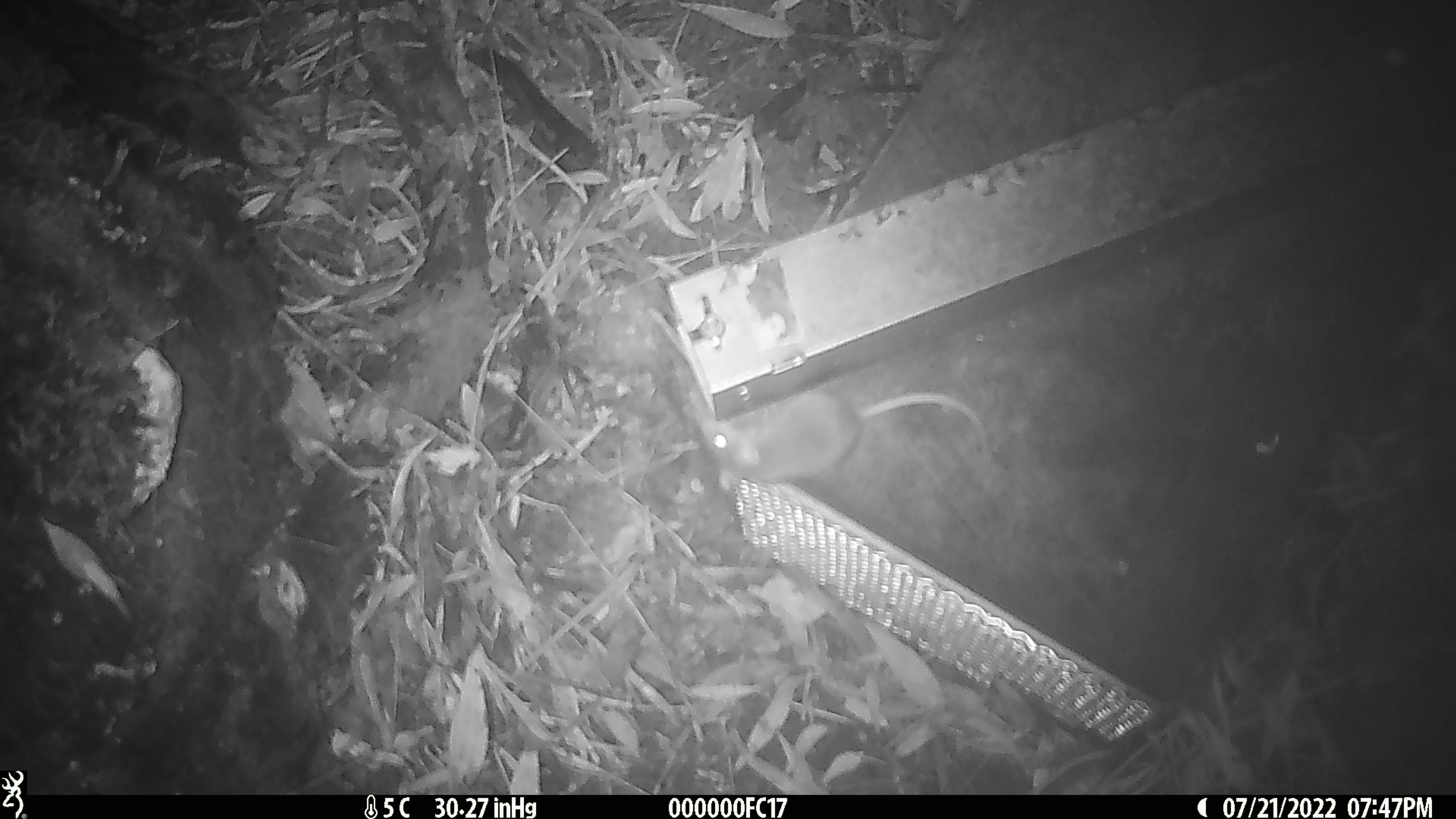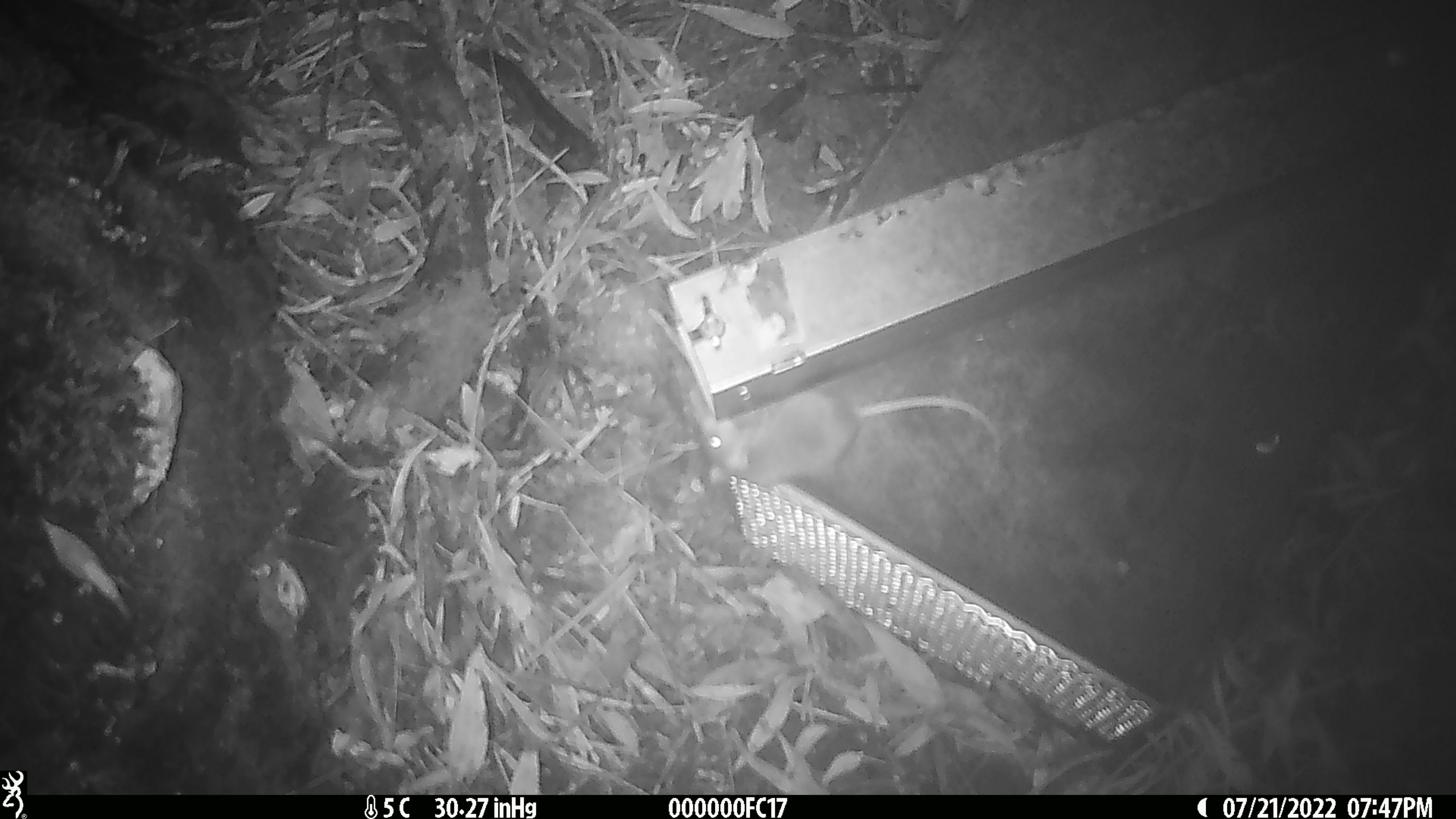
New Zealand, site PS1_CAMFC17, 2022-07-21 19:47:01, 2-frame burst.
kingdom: Animalia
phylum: Chordata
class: Mammalia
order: Rodentia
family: Muridae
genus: Mus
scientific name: Mus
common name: mouse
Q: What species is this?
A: Mouse (Mus).